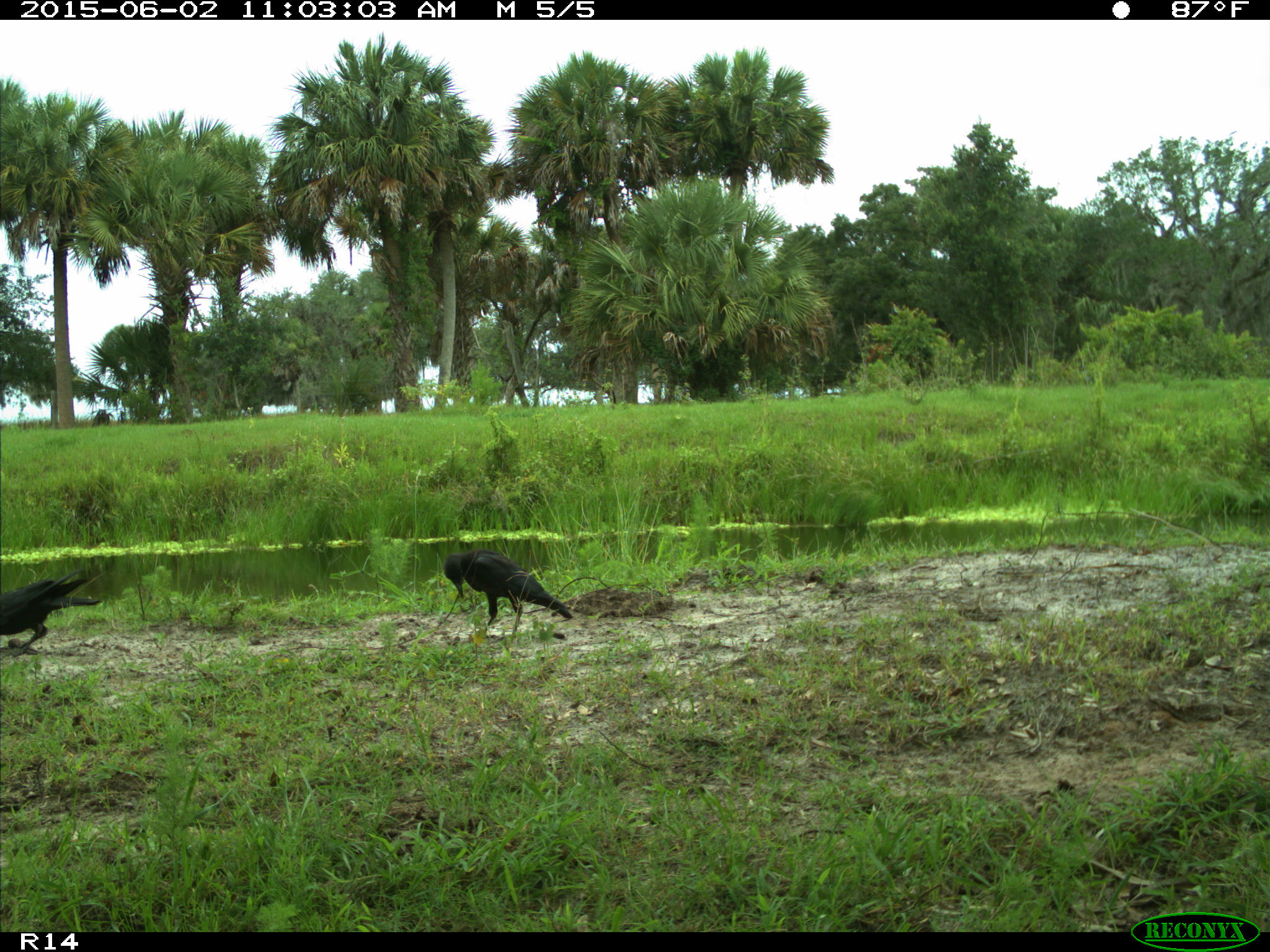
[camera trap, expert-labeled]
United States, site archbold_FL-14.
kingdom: Animalia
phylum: Chordata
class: Aves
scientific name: Aves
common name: birds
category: unidentified bird